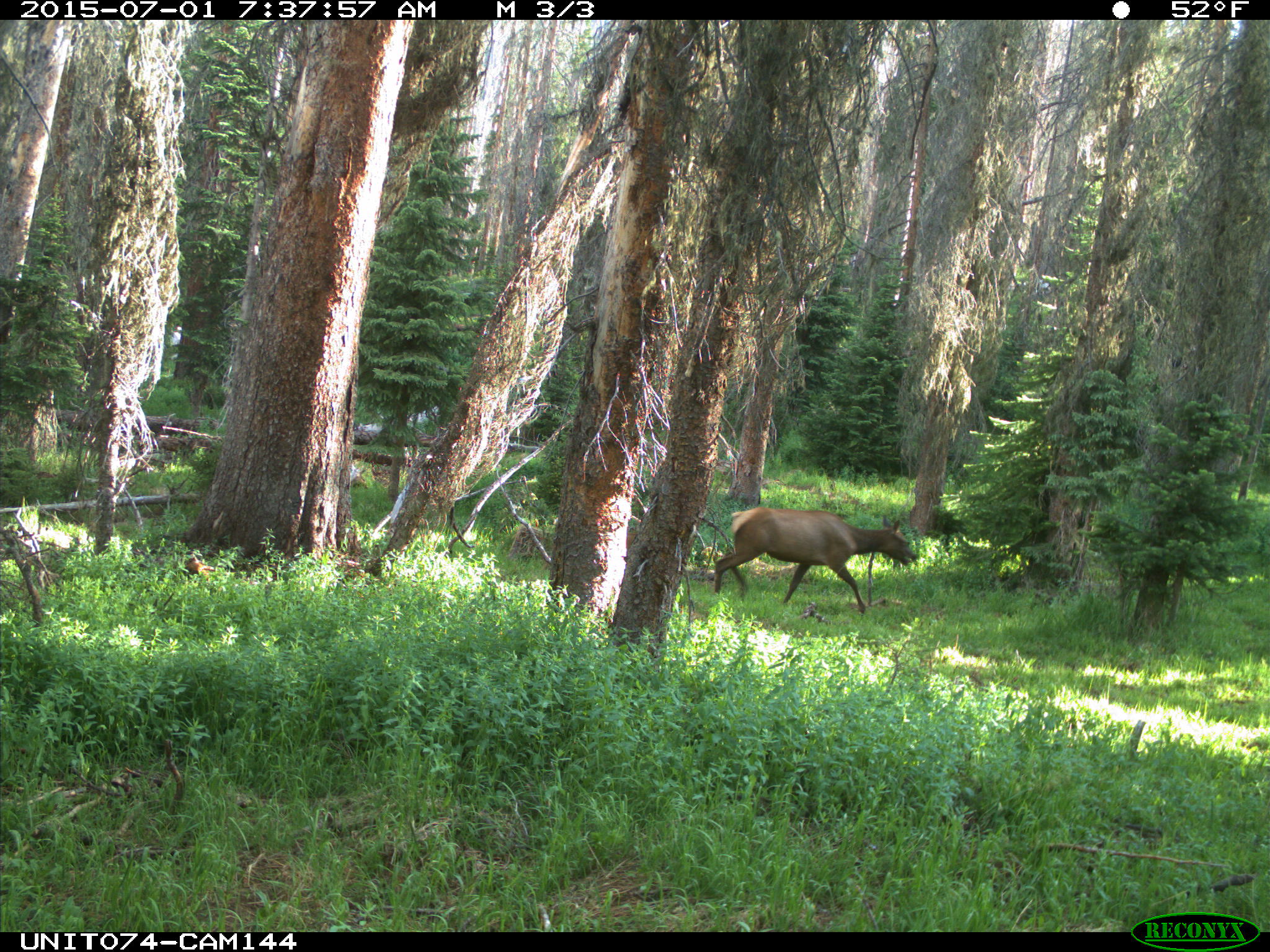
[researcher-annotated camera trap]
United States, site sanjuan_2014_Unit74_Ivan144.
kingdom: Animalia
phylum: Chordata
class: Mammalia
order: Artiodactyla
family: Cervidae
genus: Cervus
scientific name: Cervus elaphus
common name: red deer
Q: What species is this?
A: Cervus elaphus (red deer).